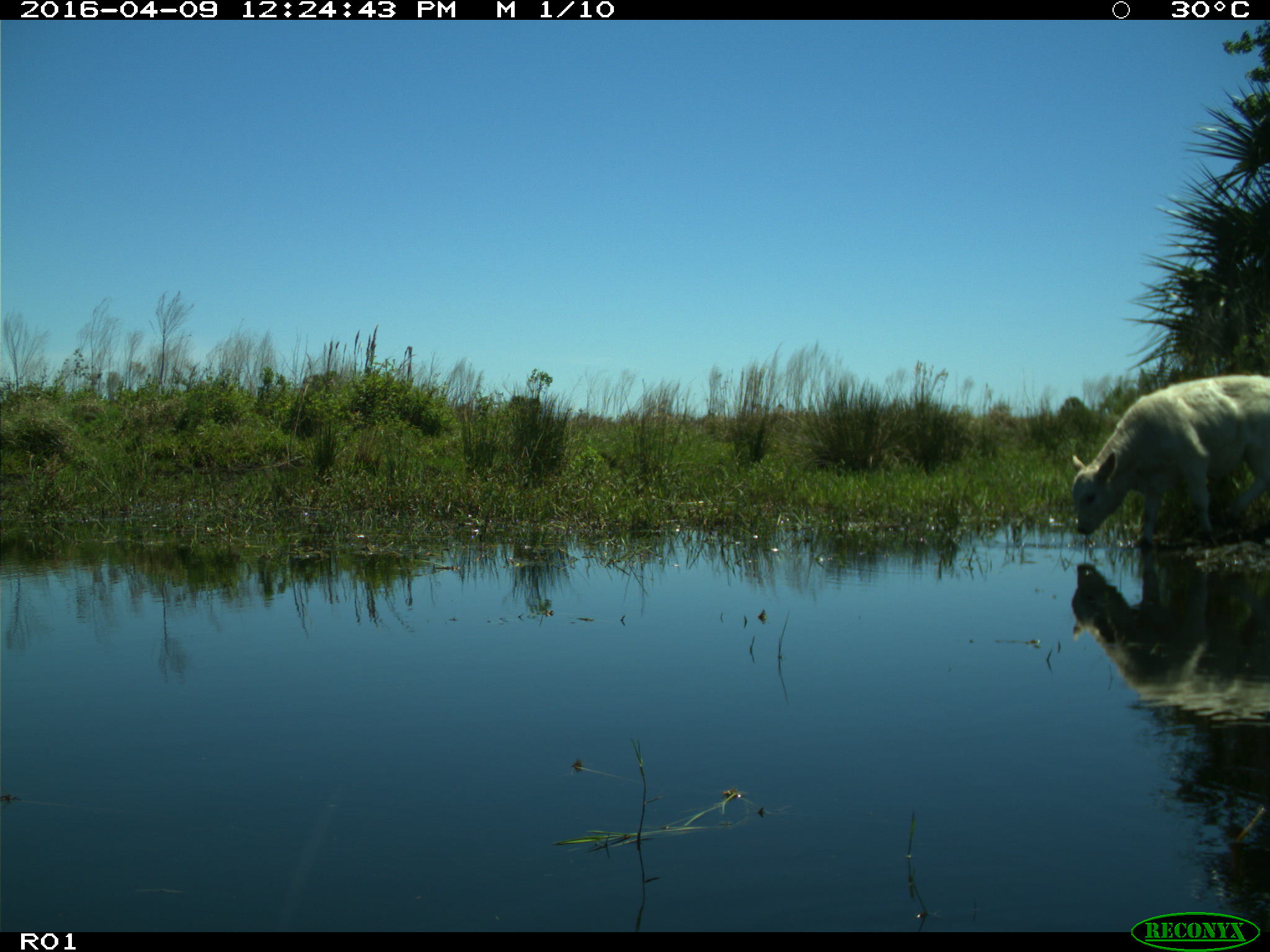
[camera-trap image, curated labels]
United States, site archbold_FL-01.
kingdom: Animalia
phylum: Chordata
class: Mammalia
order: Artiodactyla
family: Bovidae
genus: Bos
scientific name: Bos taurus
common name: domestic cow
Bos taurus (domestic cow).